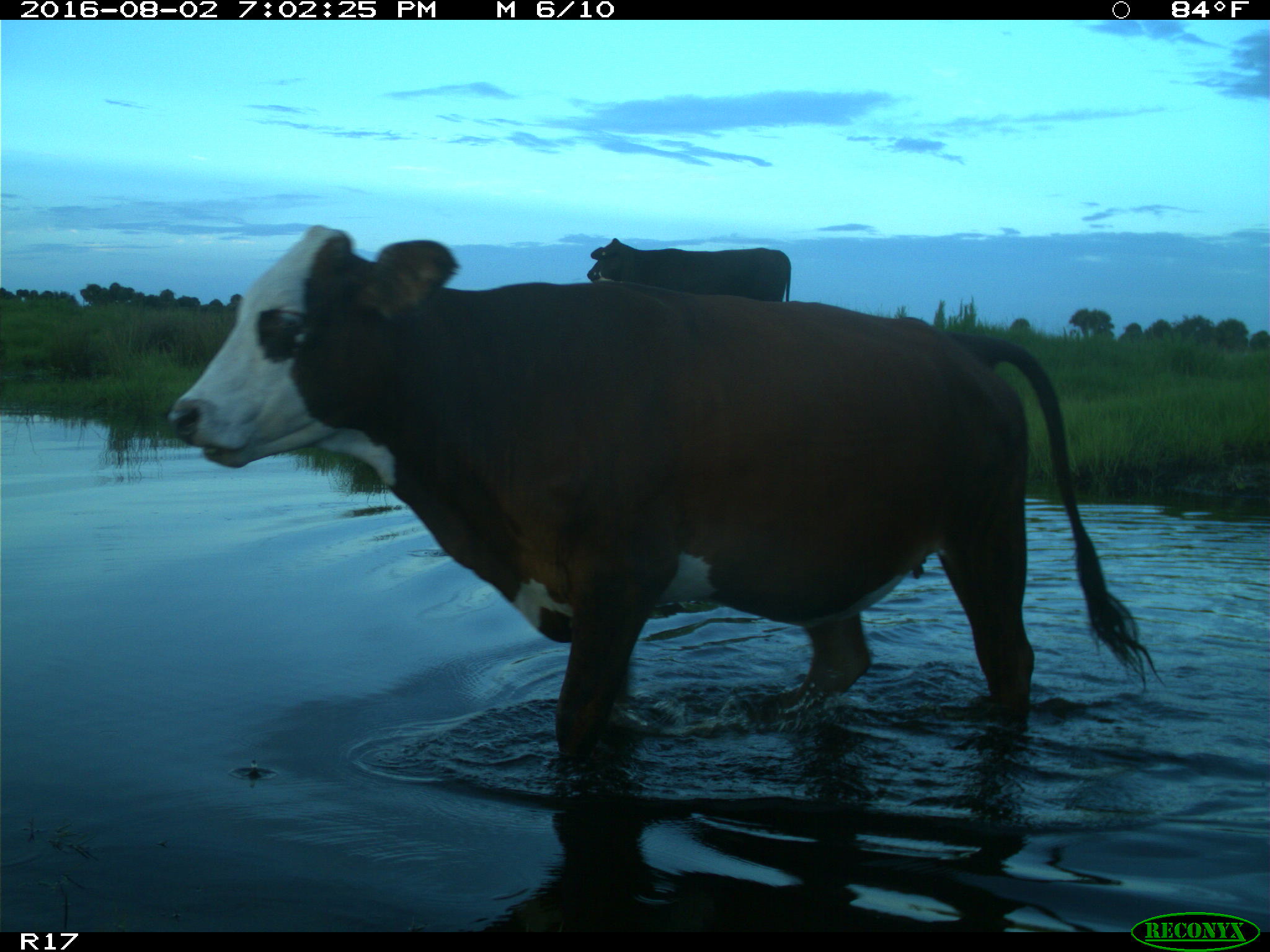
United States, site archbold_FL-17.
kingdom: Animalia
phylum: Chordata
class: Mammalia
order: Artiodactyla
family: Bovidae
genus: Bos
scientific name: Bos taurus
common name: domestic cow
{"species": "Bos taurus (domestic cow)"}